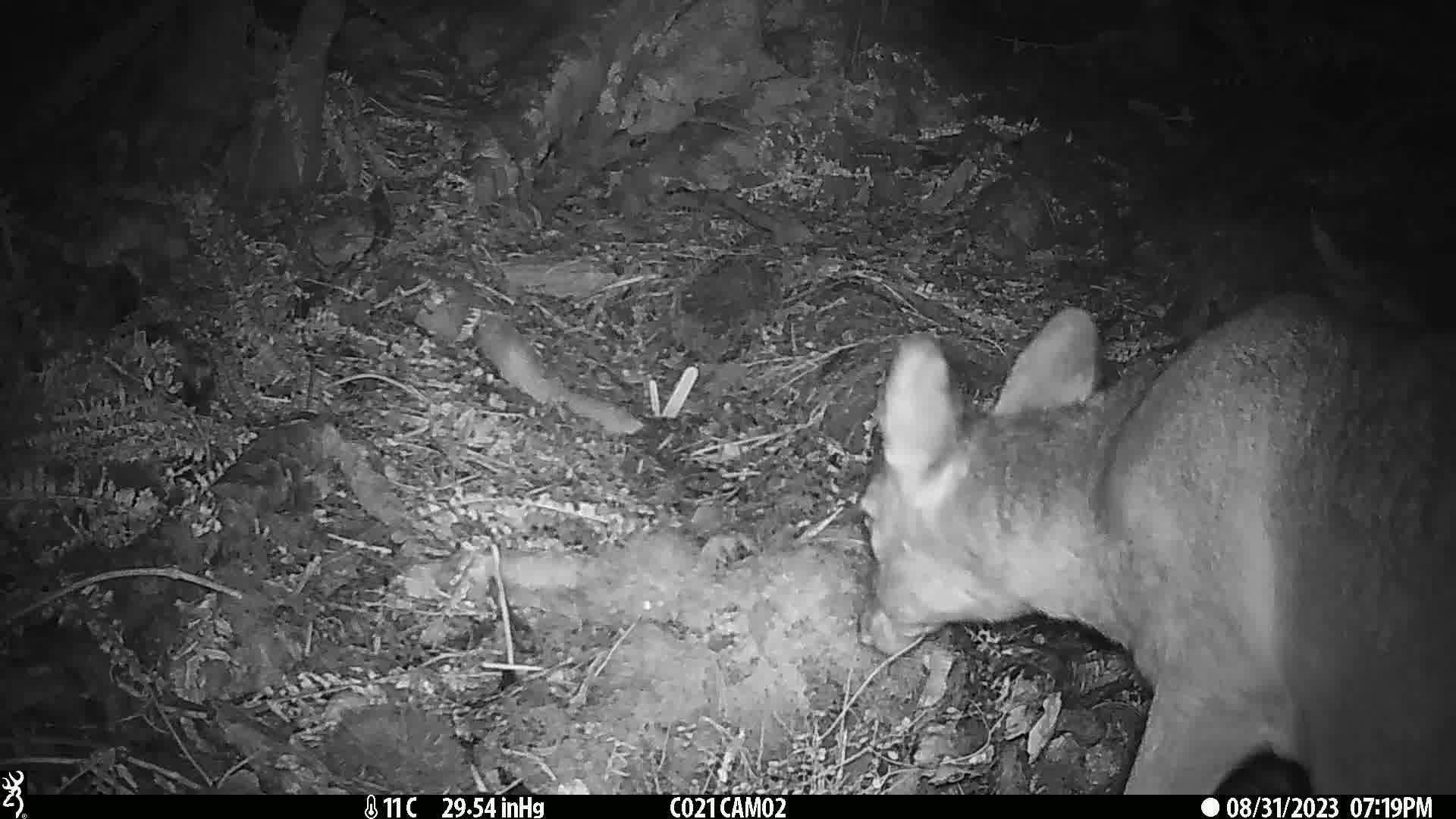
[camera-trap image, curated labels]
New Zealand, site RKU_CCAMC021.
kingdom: Animalia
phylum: Chordata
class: Mammalia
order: Artiodactyla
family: Cervidae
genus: Odocoileus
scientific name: Odocoileus virginianus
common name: white-tailed deer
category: white tailed deer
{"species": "white tailed deer (white-tailed deer) (Odocoileus virginianus)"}